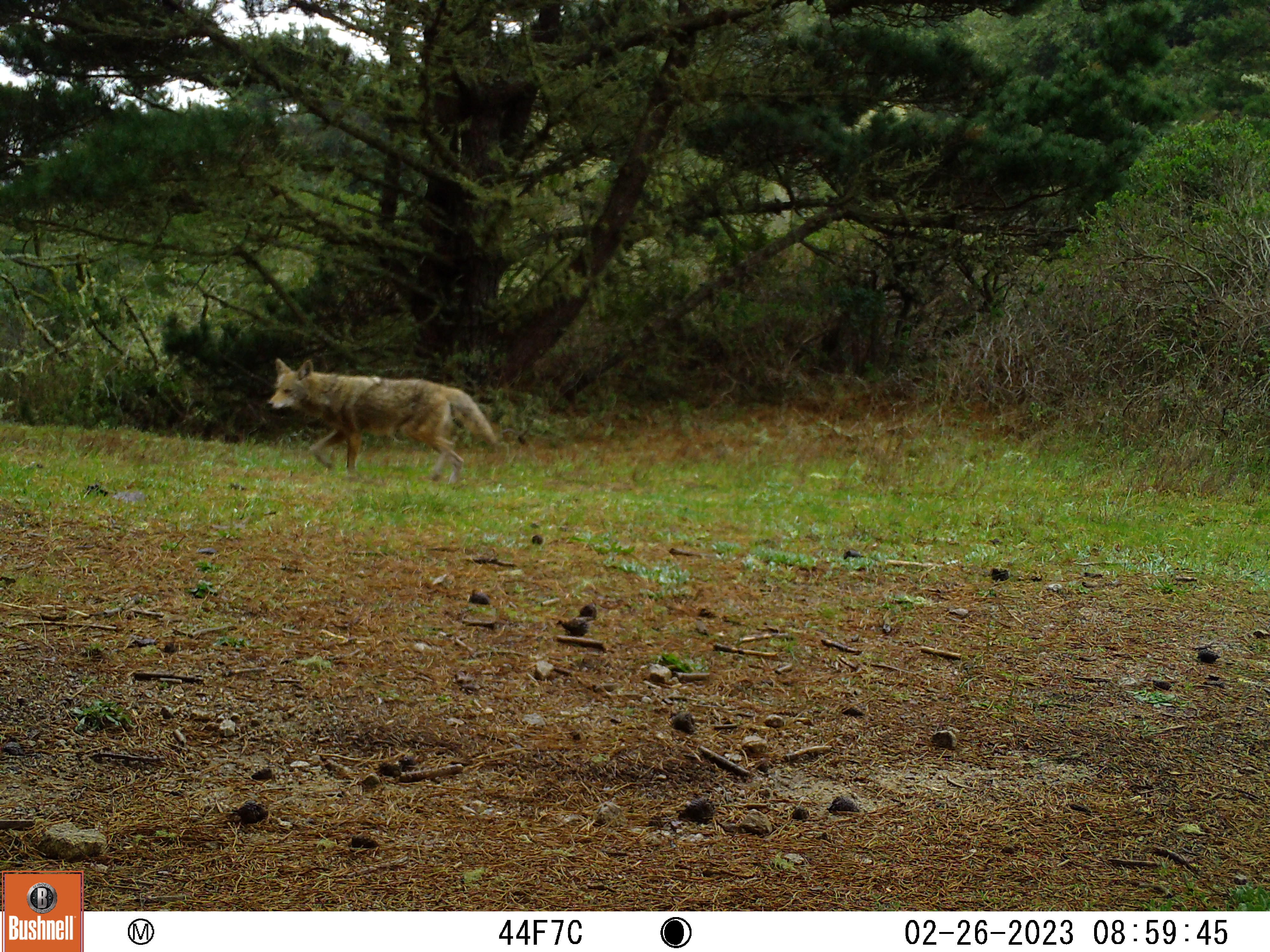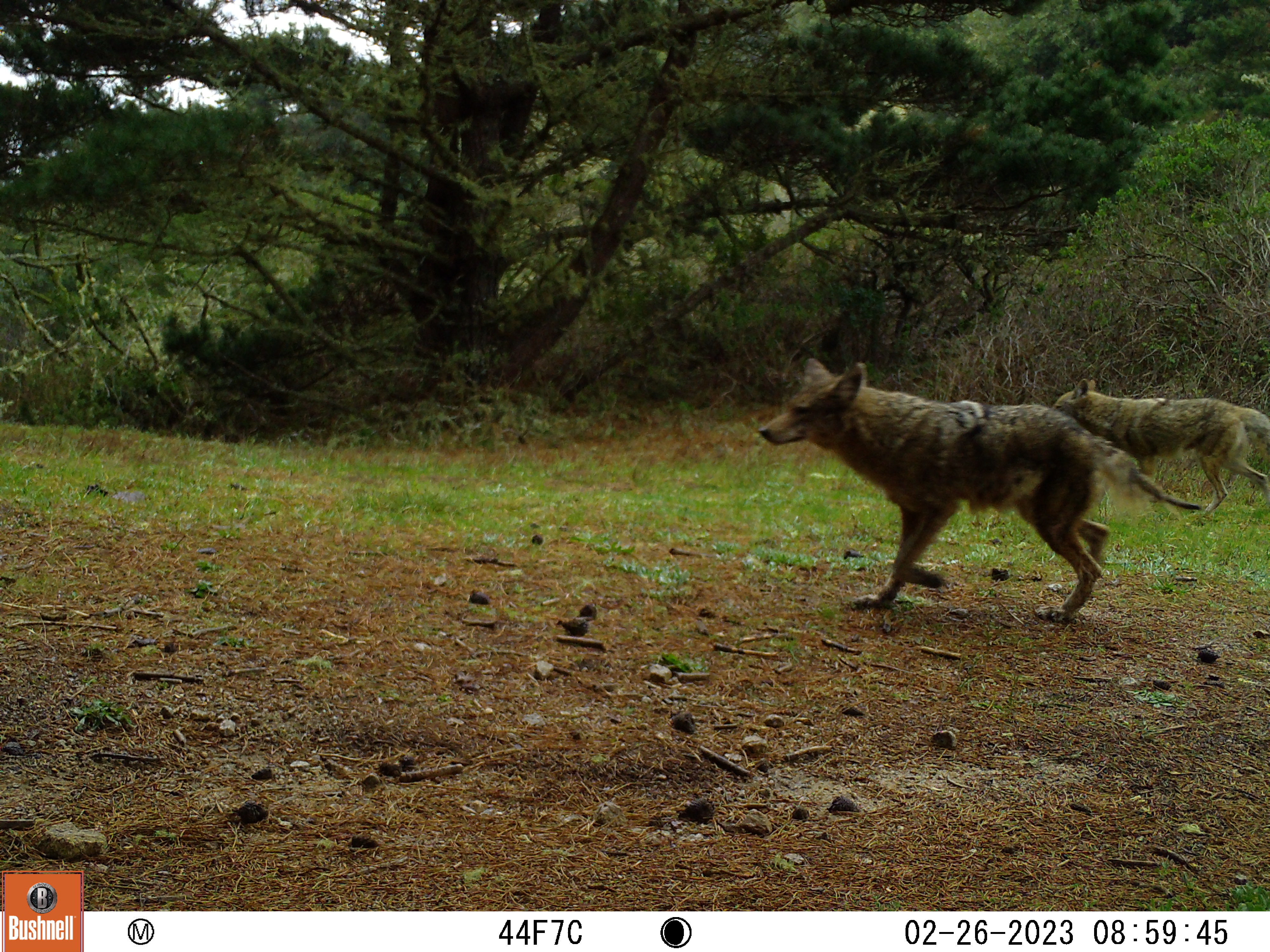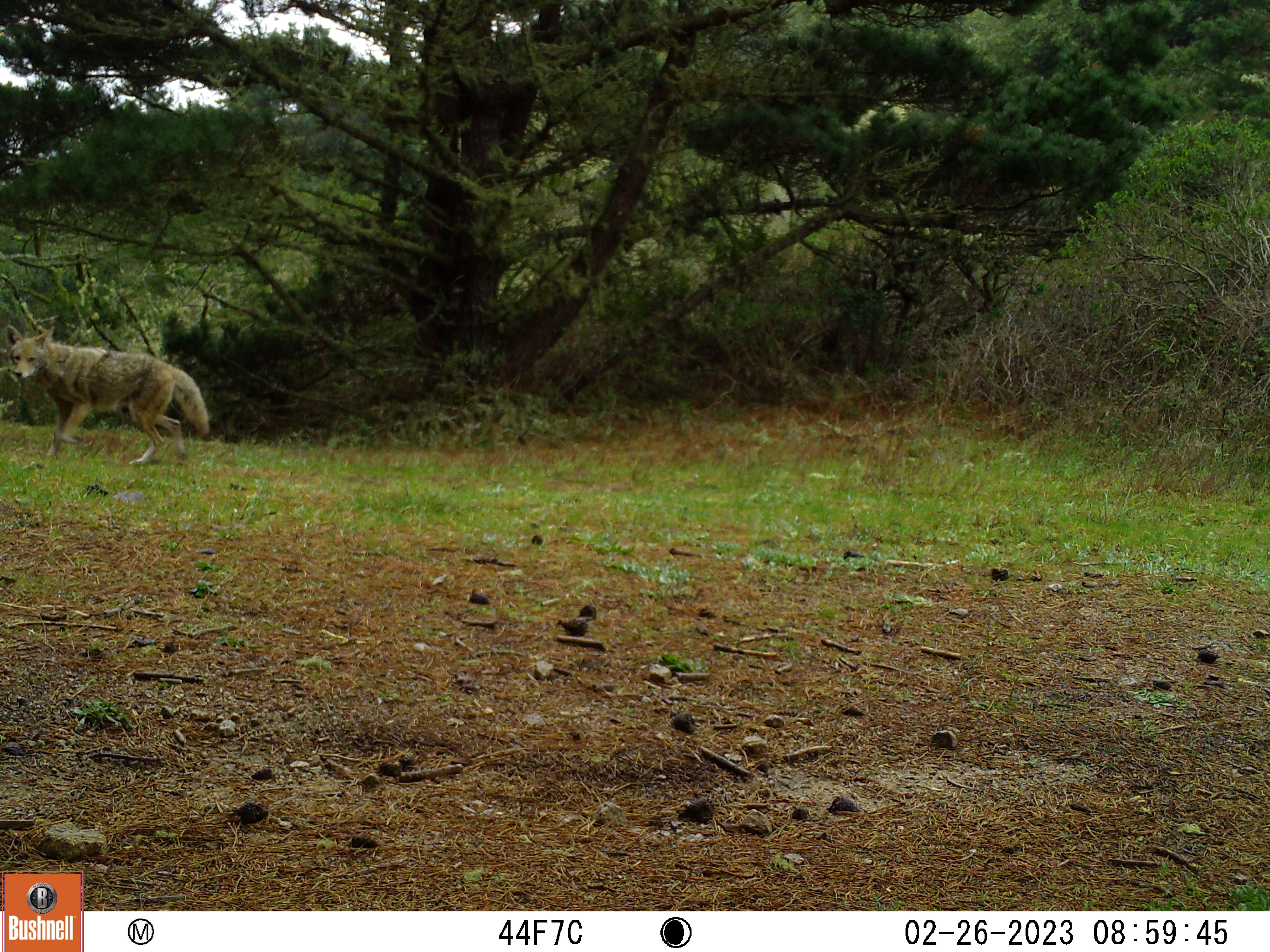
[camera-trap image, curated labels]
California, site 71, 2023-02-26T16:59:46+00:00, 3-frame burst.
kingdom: Animalia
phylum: Chordata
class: Mammalia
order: Carnivora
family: Canidae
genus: Canis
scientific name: Canis latrans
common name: coyote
Coyote (Canis latrans).